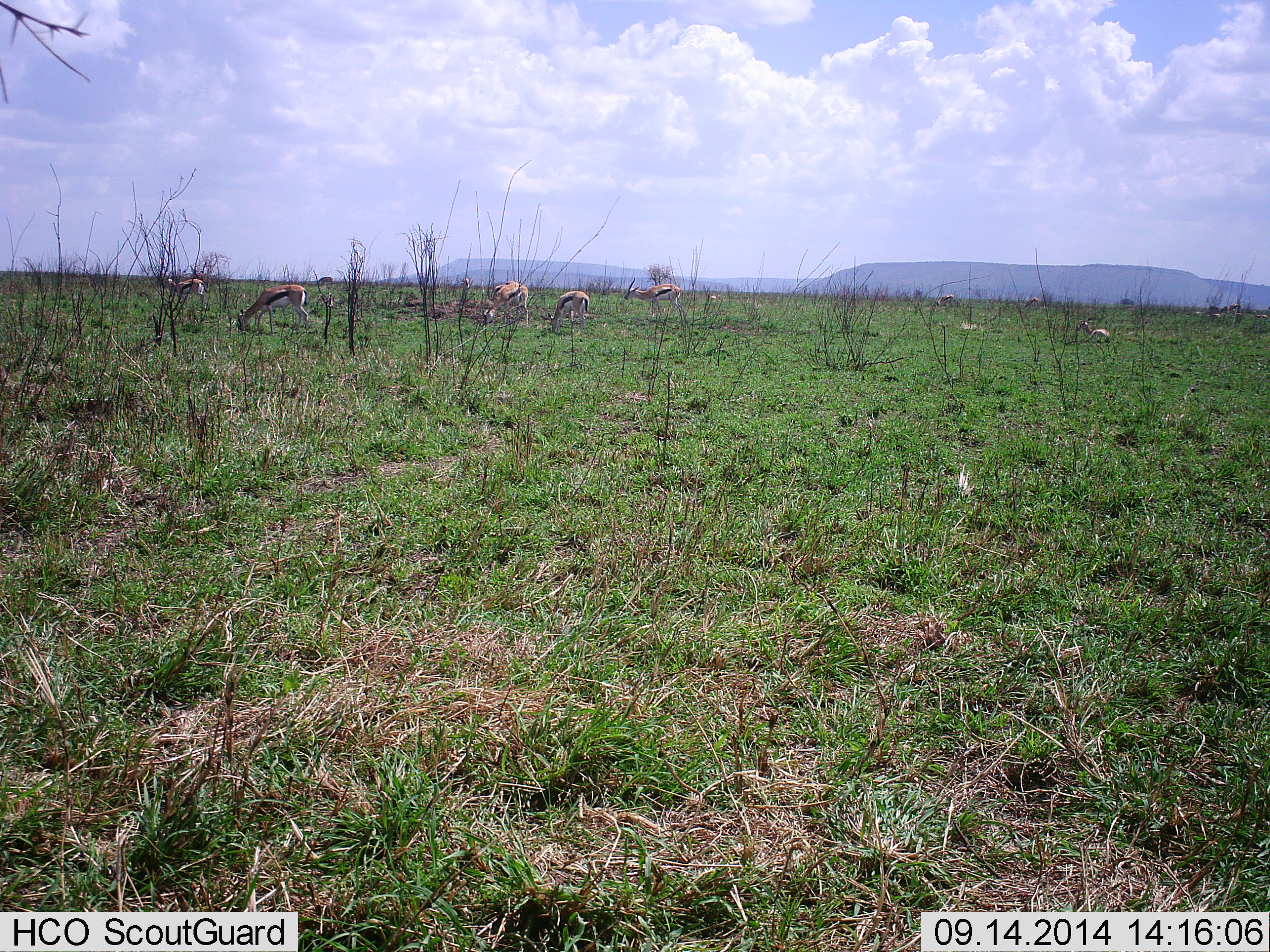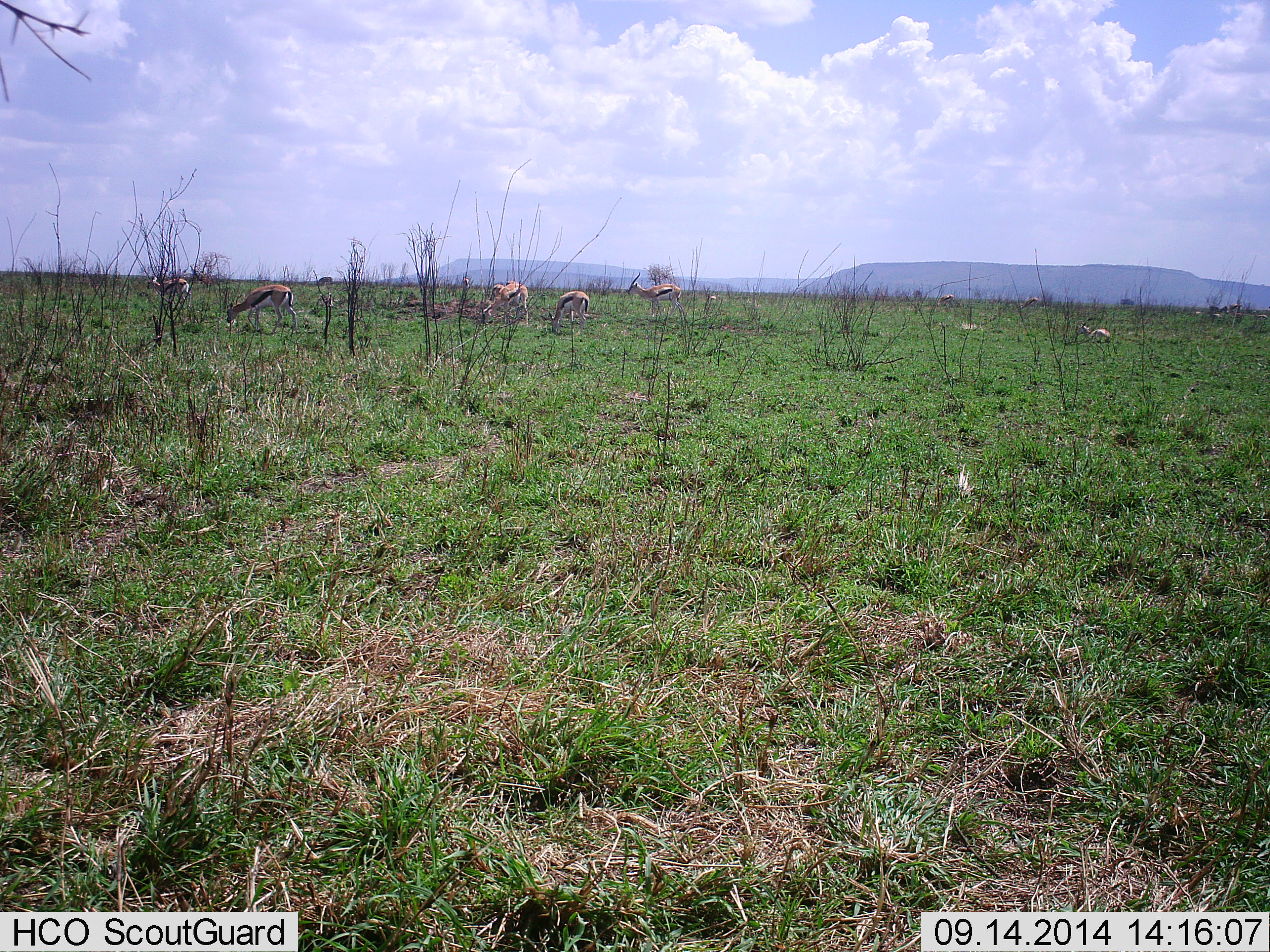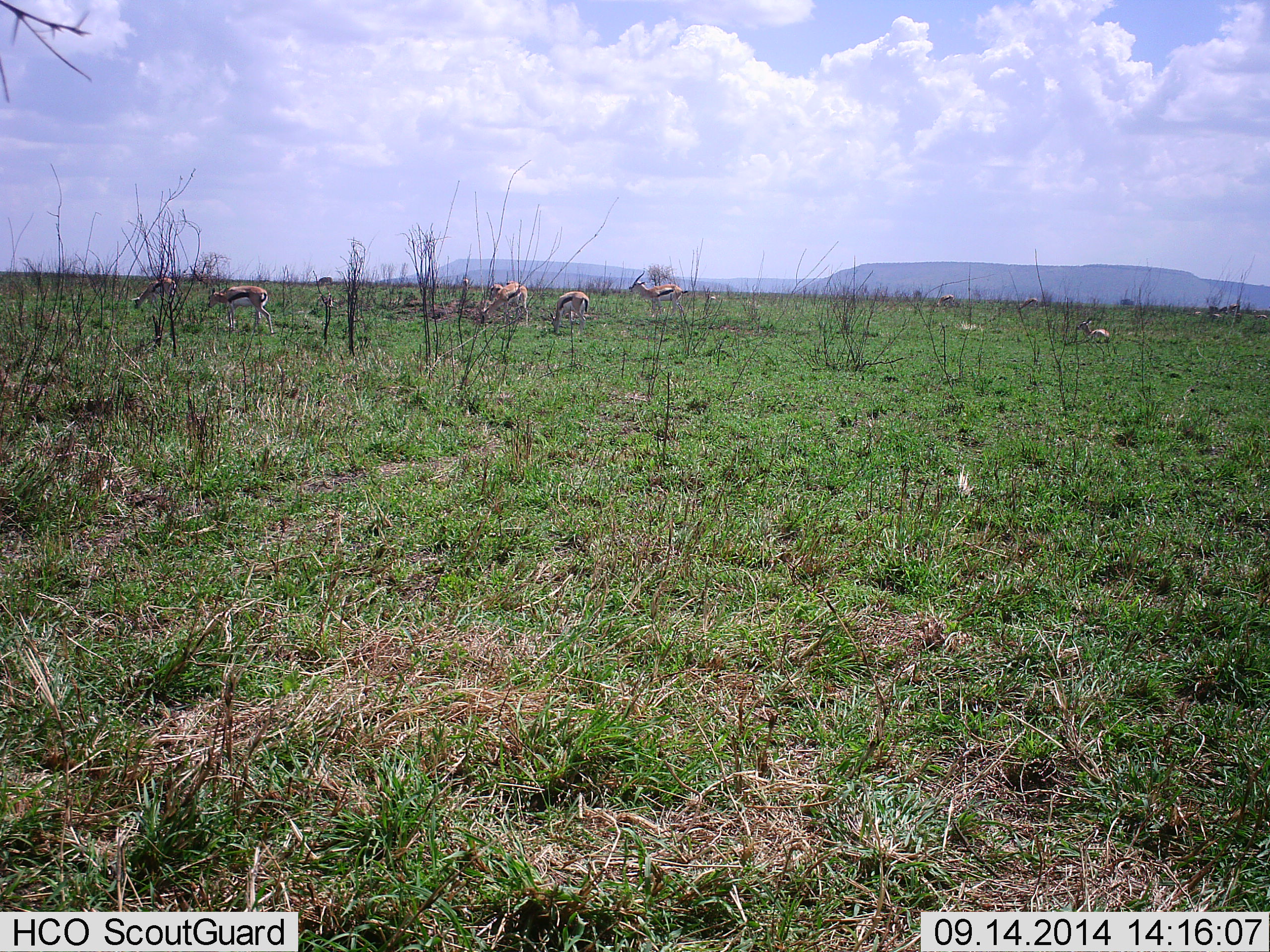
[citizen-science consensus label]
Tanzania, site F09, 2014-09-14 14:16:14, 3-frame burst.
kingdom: Animalia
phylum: Chordata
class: Mammalia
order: Artiodactyla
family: Bovidae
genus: Eudorcas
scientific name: Eudorcas thomsonii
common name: thomson's gazelle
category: gazellethomsons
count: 6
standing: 40%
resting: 20%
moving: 60%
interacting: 0%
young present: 0%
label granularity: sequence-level